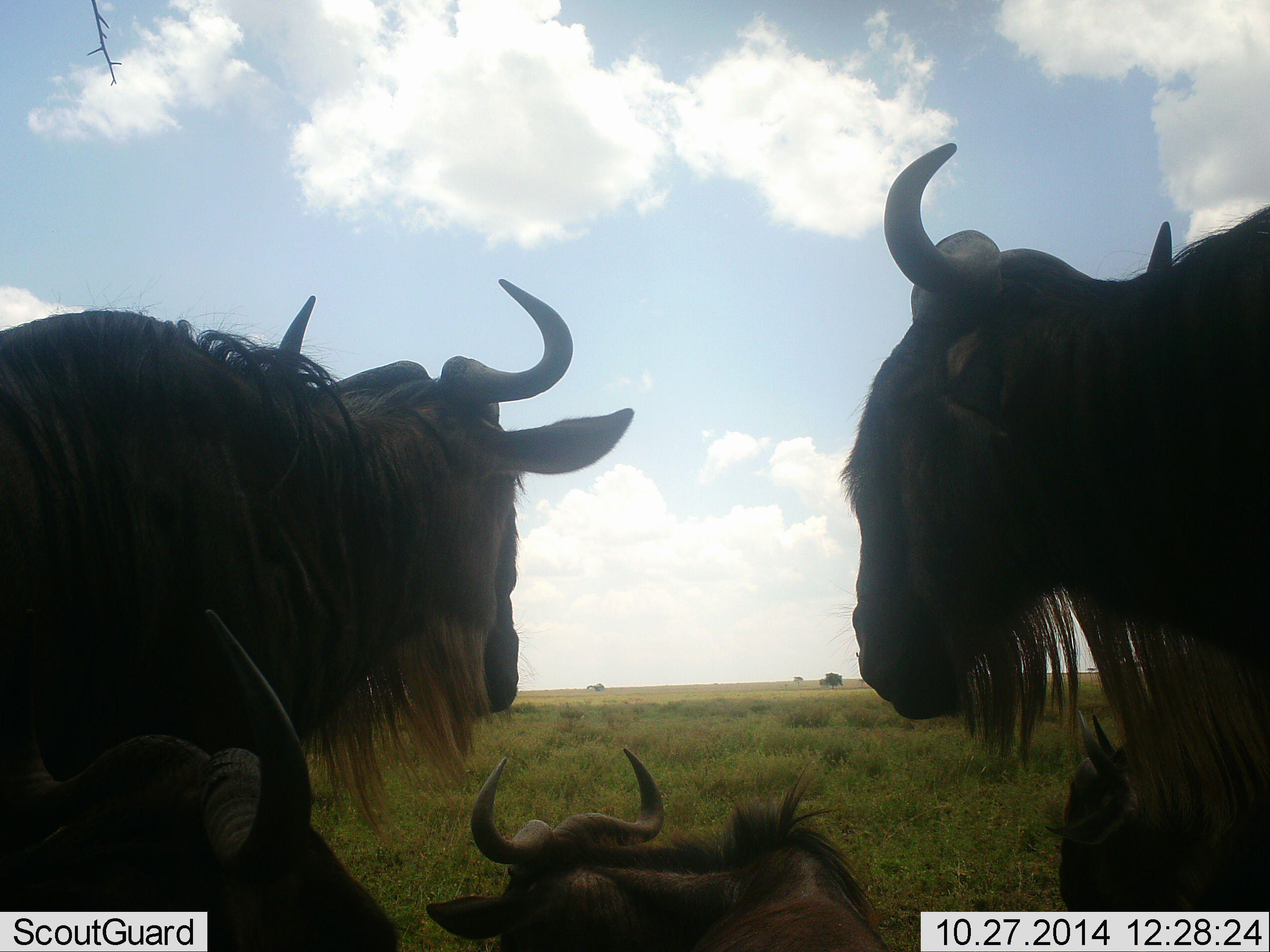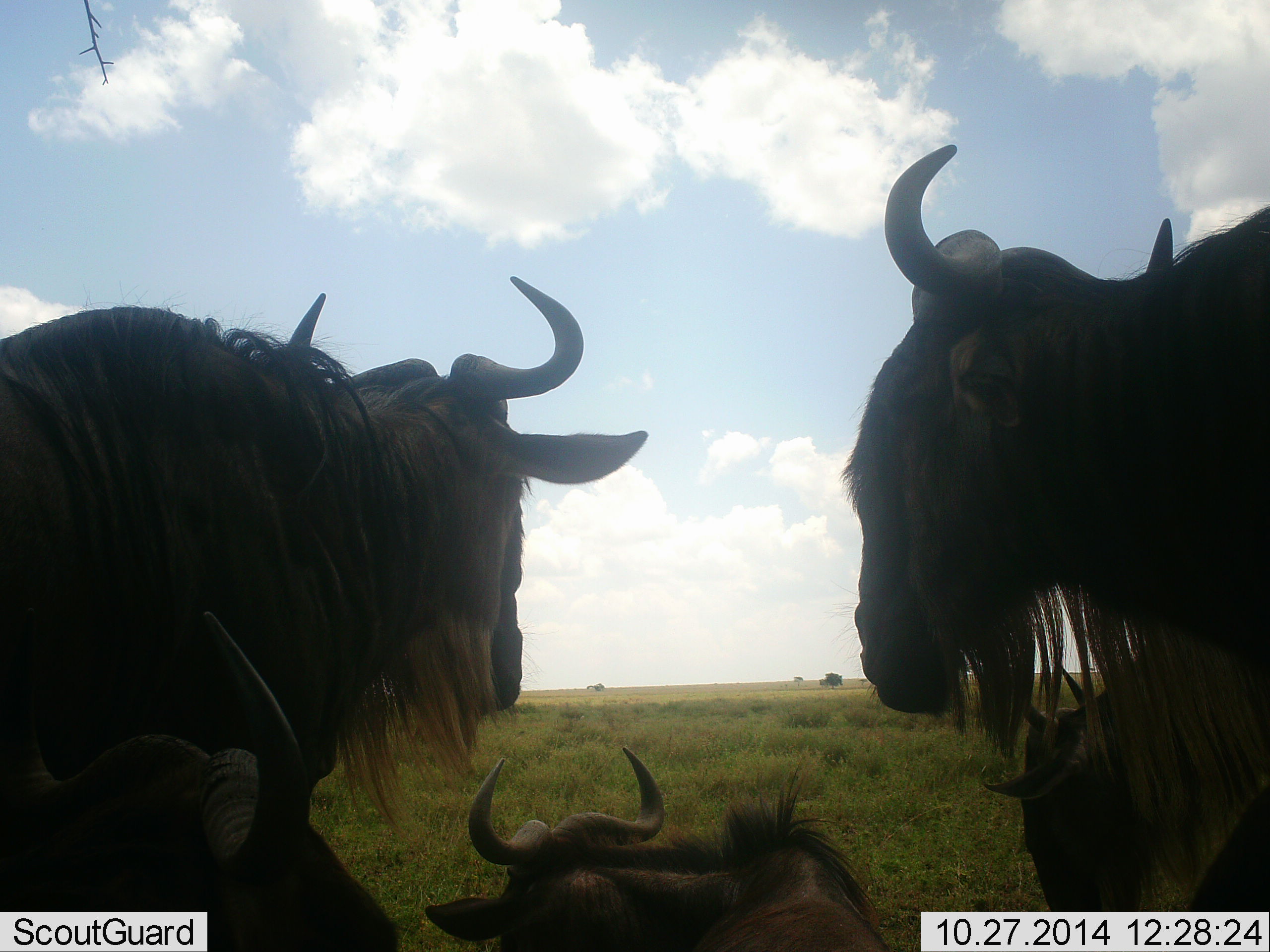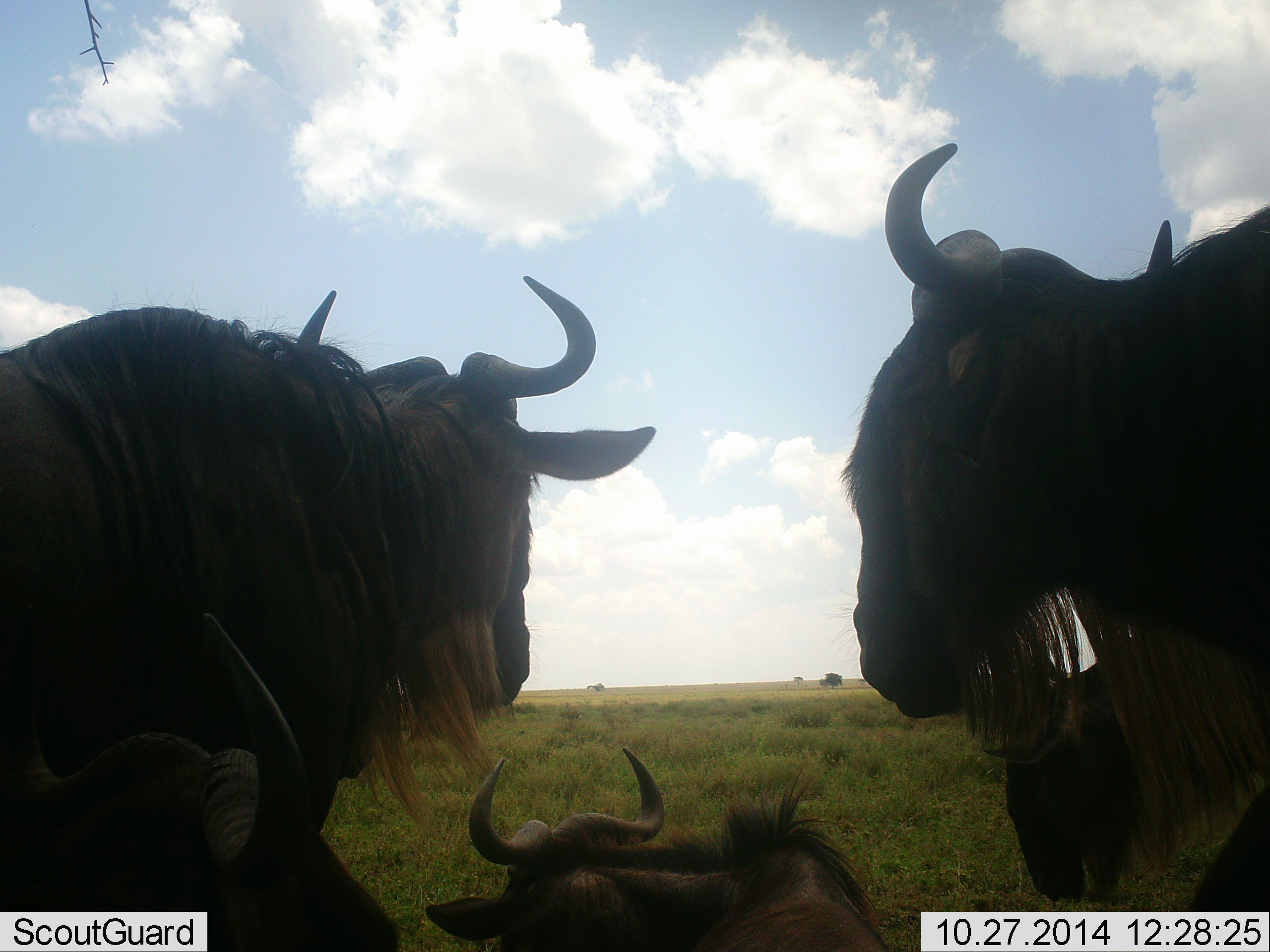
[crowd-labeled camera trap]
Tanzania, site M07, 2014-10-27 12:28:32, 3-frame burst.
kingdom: Animalia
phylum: Chordata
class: Mammalia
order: Artiodactyla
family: Bovidae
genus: Connochaetes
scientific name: Connochaetes taurinus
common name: blue wildebeest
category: wildebeest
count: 5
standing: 100%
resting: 100%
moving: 0%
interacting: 0%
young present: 0%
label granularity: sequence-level